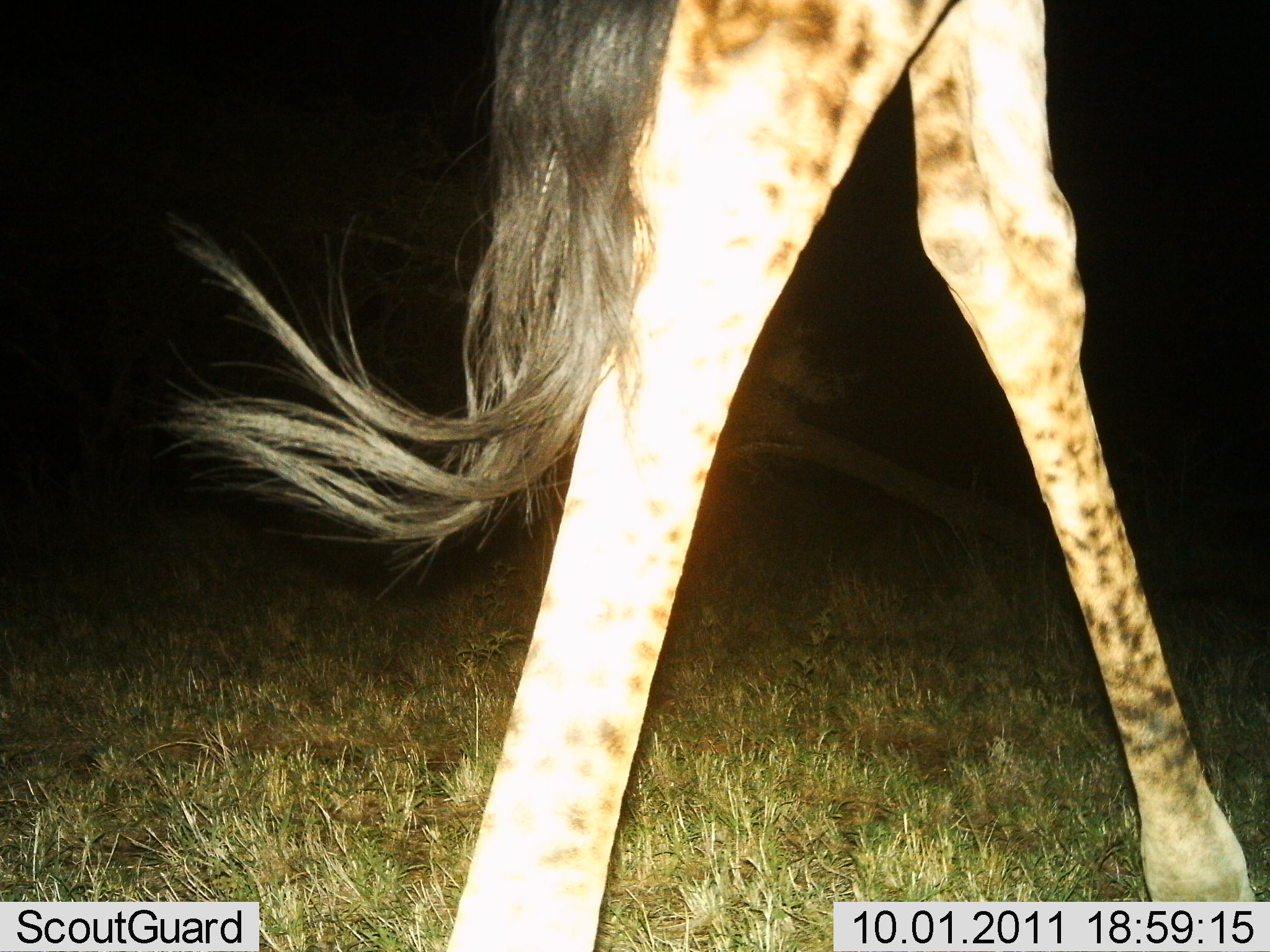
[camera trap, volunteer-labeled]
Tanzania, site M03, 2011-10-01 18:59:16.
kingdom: Animalia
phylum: Chordata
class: Mammalia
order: Artiodactyla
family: Giraffidae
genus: Giraffa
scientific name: Giraffa camelopardalis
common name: giraffe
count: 1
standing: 25%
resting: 0%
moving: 75%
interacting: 0%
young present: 0%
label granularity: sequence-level